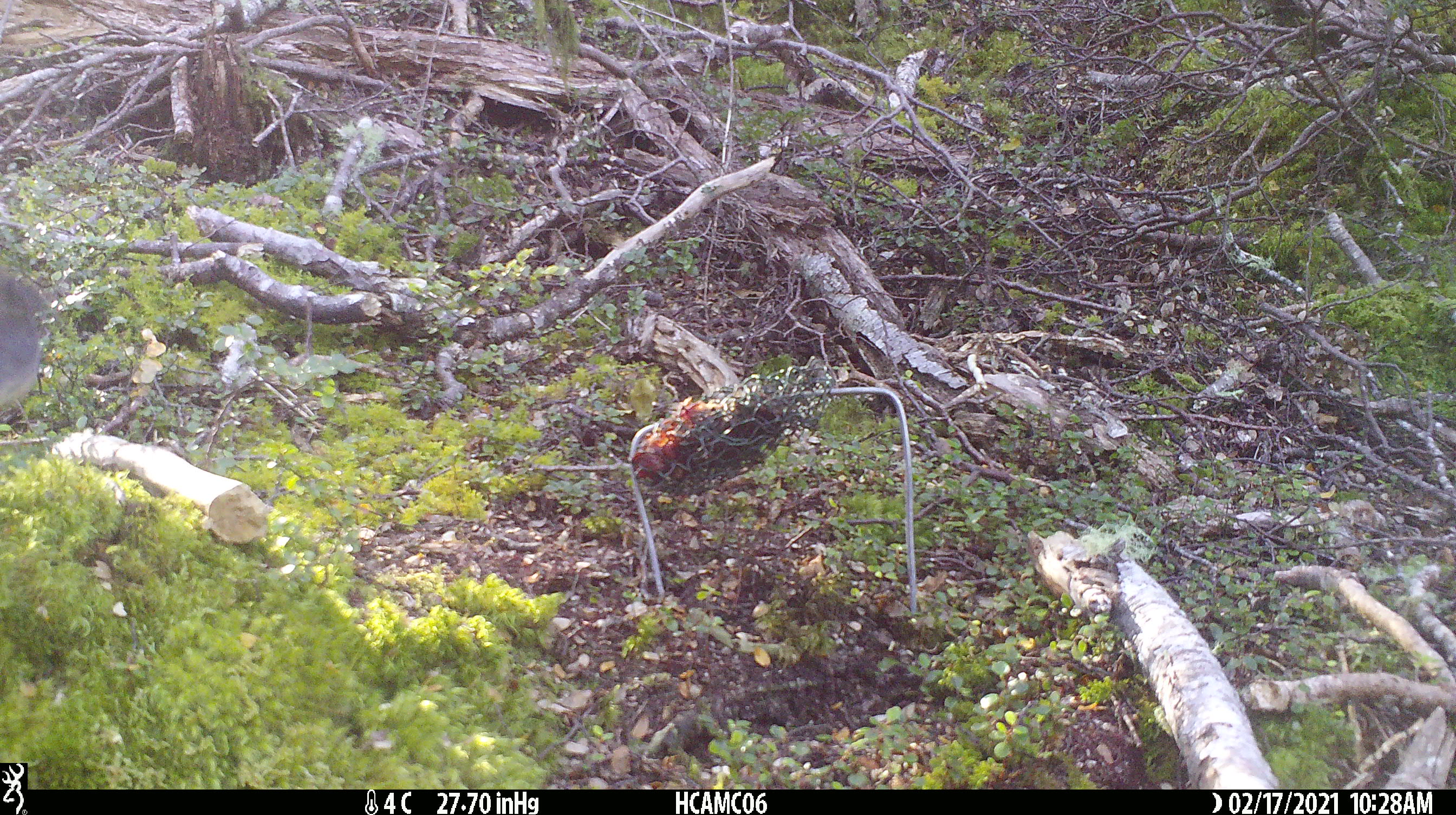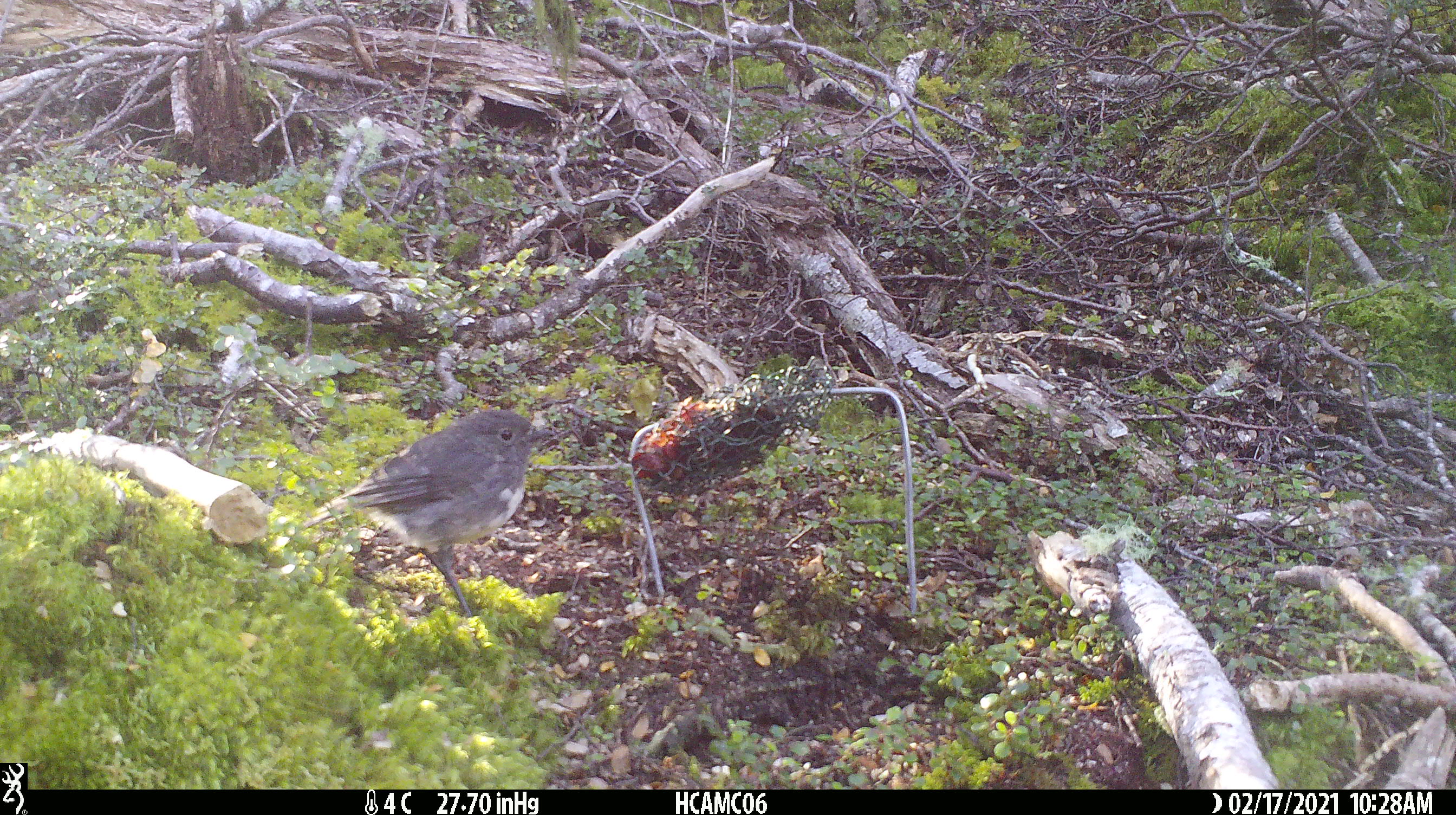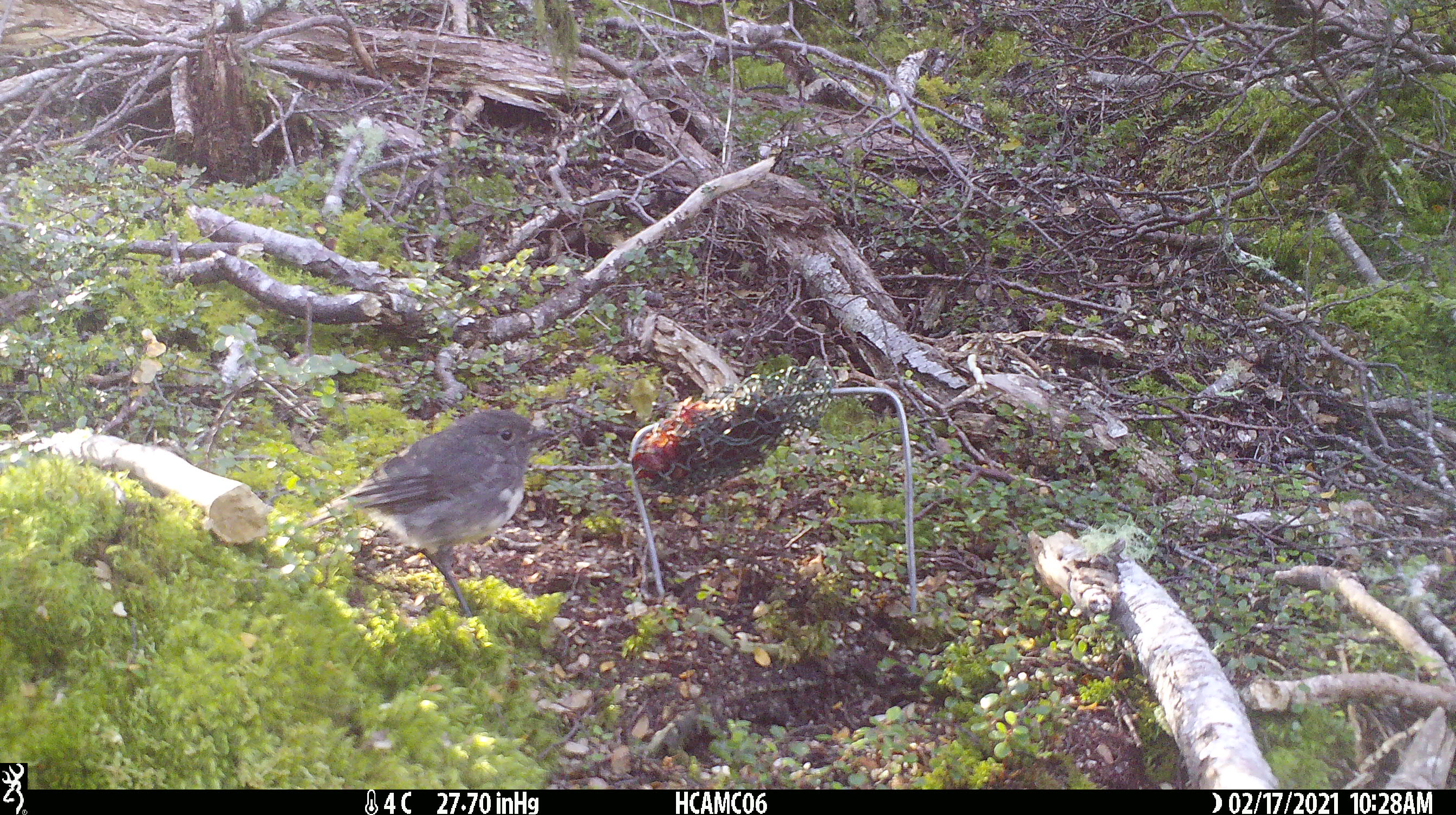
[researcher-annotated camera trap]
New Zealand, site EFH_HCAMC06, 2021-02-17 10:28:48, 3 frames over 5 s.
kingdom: Animalia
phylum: Chordata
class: Aves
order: Passeriformes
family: Petroicidae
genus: Petroica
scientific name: Petroica australis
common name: new zealand robin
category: robin